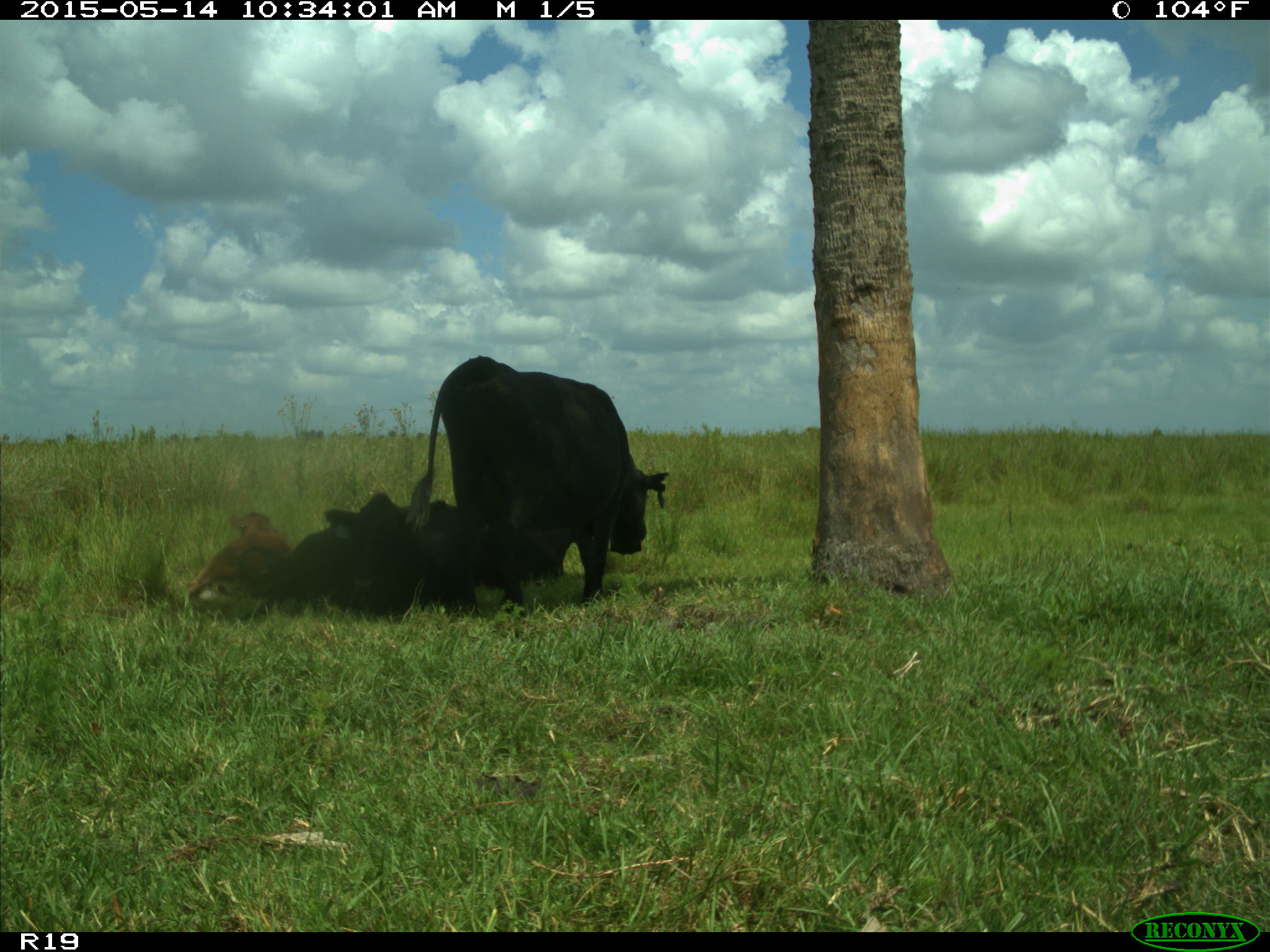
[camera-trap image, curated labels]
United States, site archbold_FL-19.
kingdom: Animalia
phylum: Chordata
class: Mammalia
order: Artiodactyla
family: Bovidae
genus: Bos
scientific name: Bos taurus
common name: domestic cow